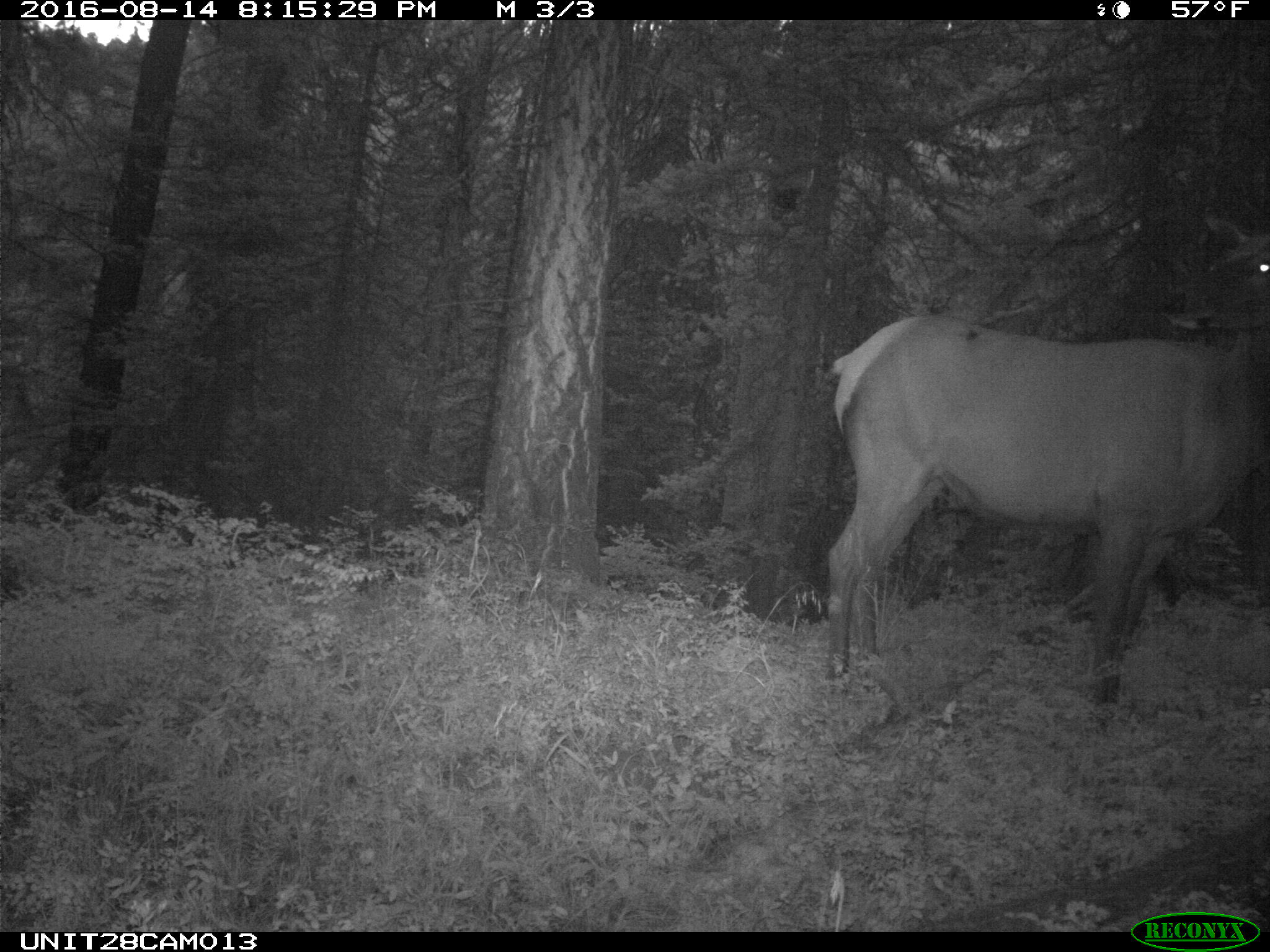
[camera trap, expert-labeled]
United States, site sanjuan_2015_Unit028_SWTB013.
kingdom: Animalia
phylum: Chordata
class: Mammalia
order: Artiodactyla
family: Cervidae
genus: Cervus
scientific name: Cervus elaphus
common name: red deer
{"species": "Cervus elaphus (red deer)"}